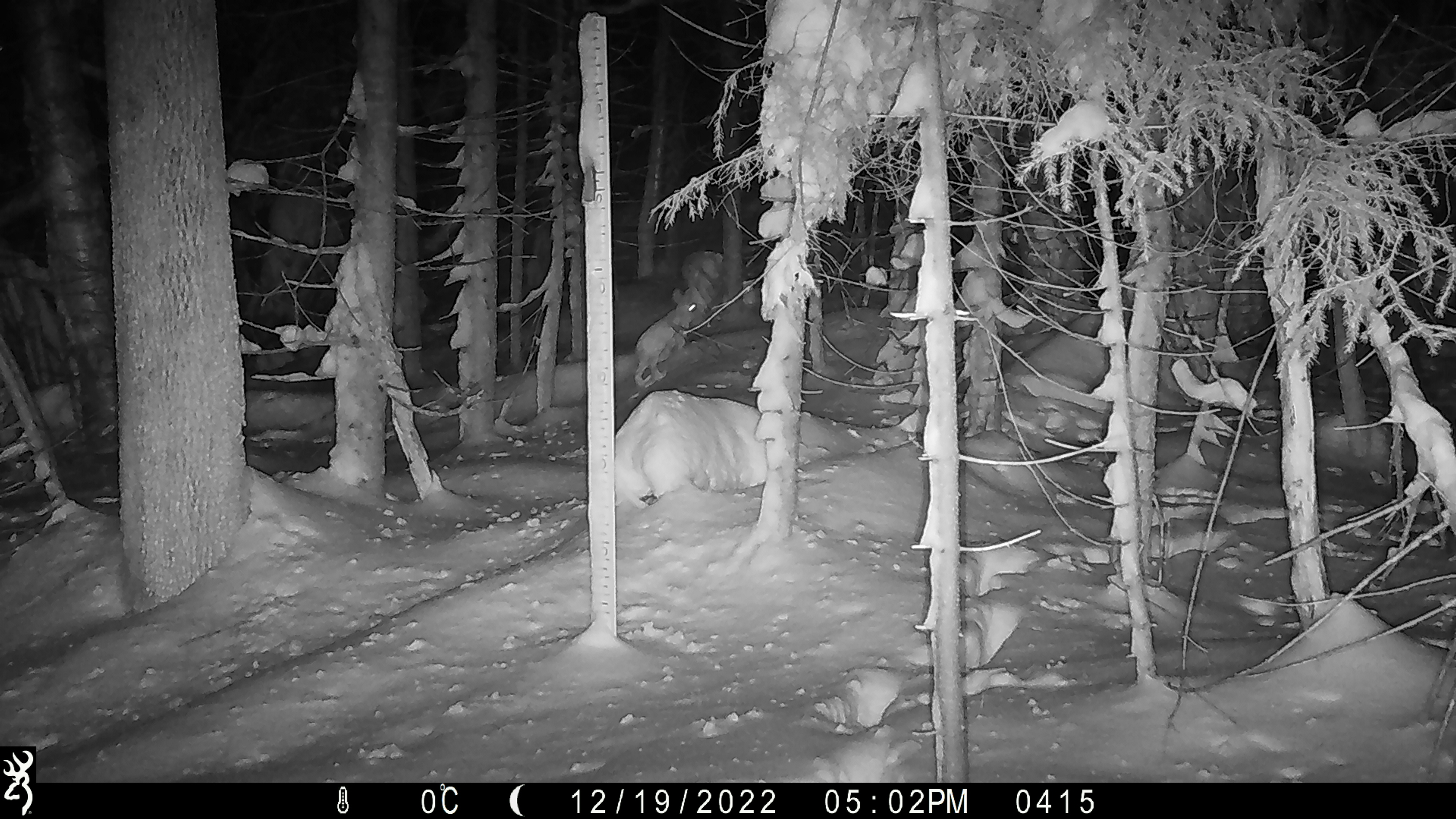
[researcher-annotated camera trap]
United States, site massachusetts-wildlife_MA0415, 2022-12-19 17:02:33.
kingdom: Animalia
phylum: Chordata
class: Mammalia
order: Lagomorpha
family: Leporidae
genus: Lepus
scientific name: Lepus americanus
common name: snowshoe hare